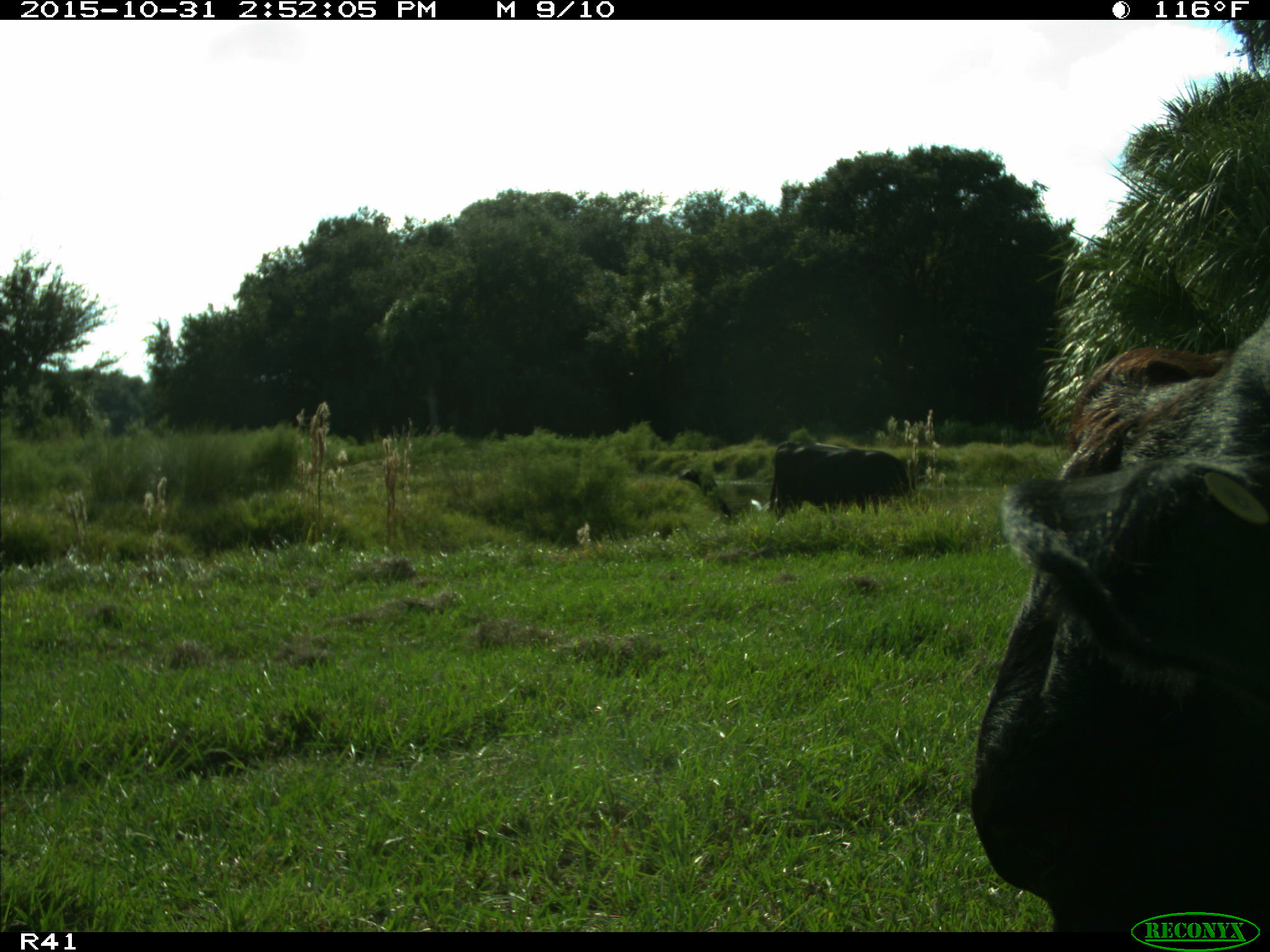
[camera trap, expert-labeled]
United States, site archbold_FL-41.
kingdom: Animalia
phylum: Chordata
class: Mammalia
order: Artiodactyla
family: Bovidae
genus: Bos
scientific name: Bos taurus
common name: domestic cow